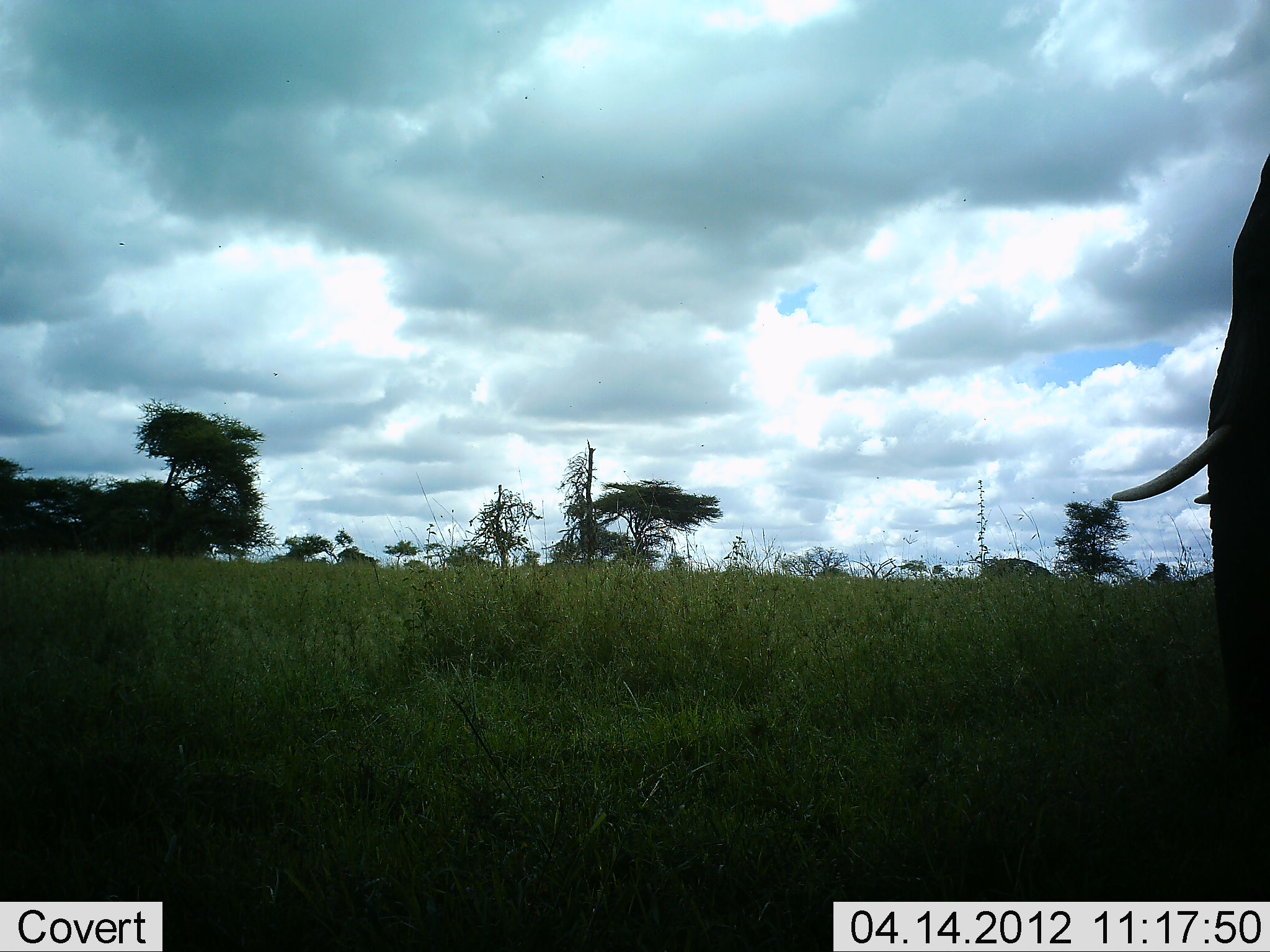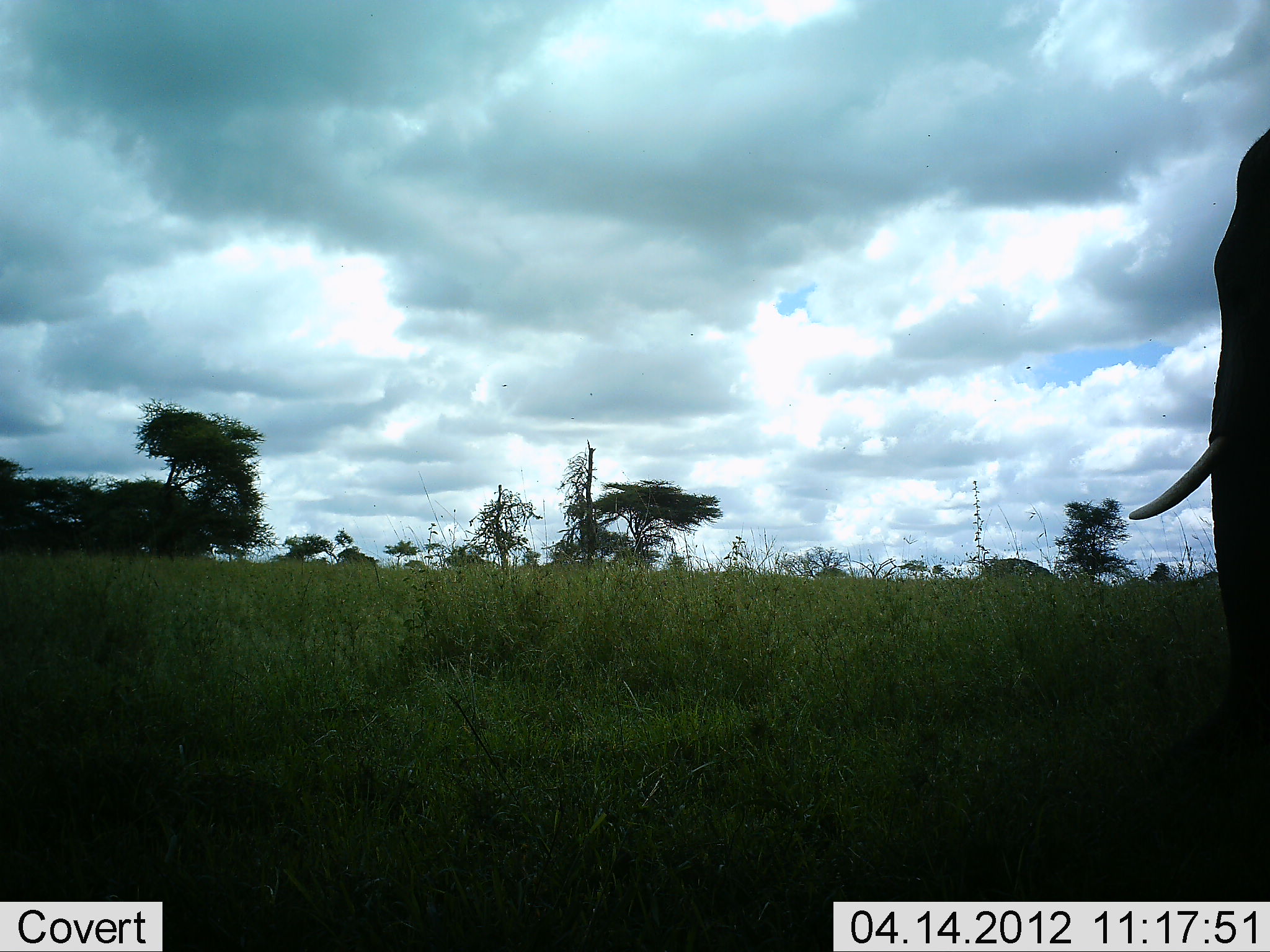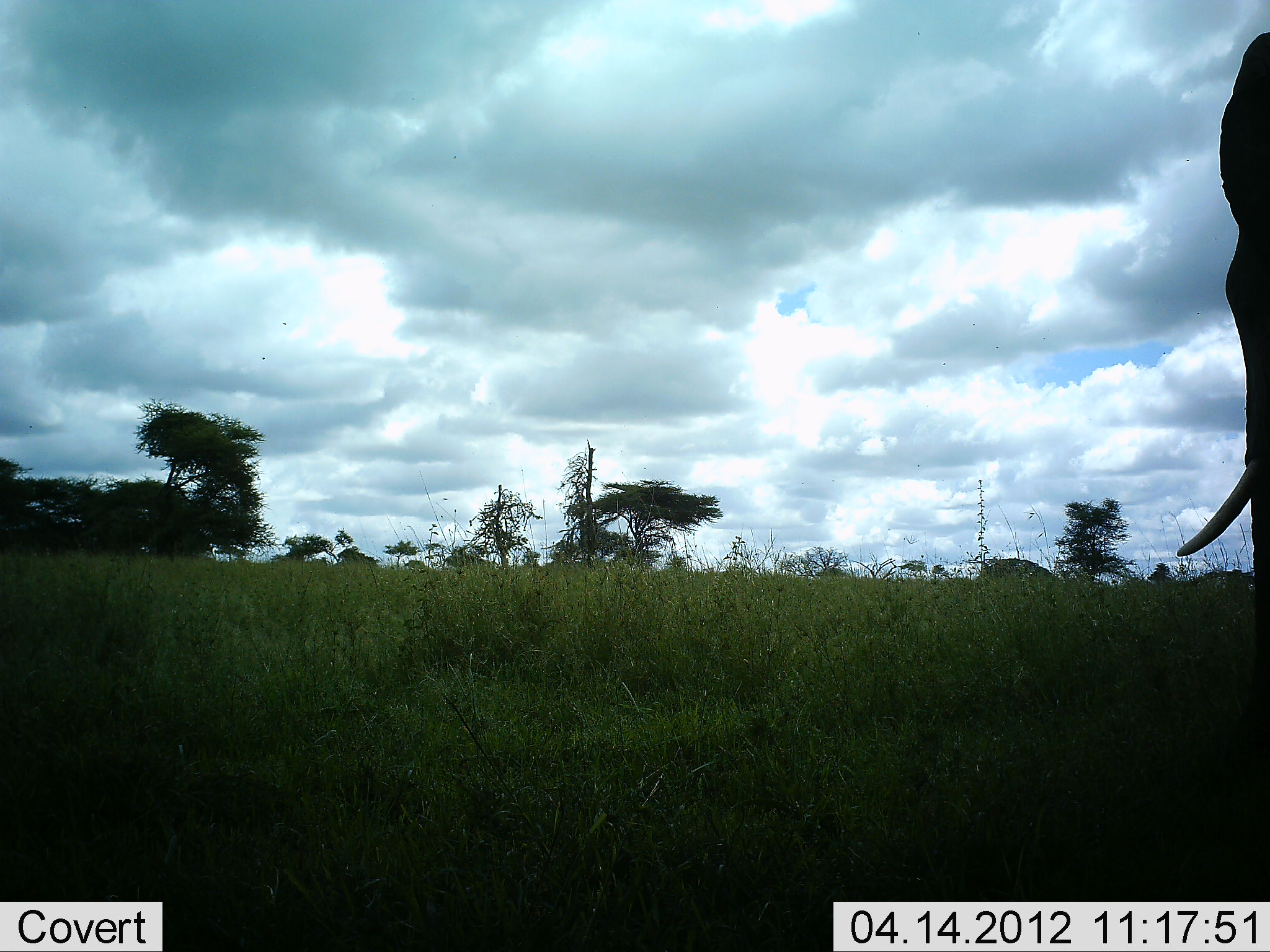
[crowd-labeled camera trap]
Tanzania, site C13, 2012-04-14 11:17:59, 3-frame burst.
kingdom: Animalia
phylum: Chordata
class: Mammalia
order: Proboscidea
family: Elephantidae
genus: Loxodonta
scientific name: Loxodonta africana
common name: african bush elephant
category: elephant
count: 1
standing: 94%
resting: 0%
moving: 12%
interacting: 0%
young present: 0%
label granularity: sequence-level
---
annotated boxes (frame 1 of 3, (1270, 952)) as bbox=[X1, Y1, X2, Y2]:
animal: bbox=[1107, 153, 1270, 765]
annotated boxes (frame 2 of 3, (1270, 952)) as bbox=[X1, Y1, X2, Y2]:
animal: bbox=[1124, 123, 1270, 759]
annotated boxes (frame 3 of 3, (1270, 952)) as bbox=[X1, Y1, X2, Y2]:
animal: bbox=[1177, 31, 1270, 738]